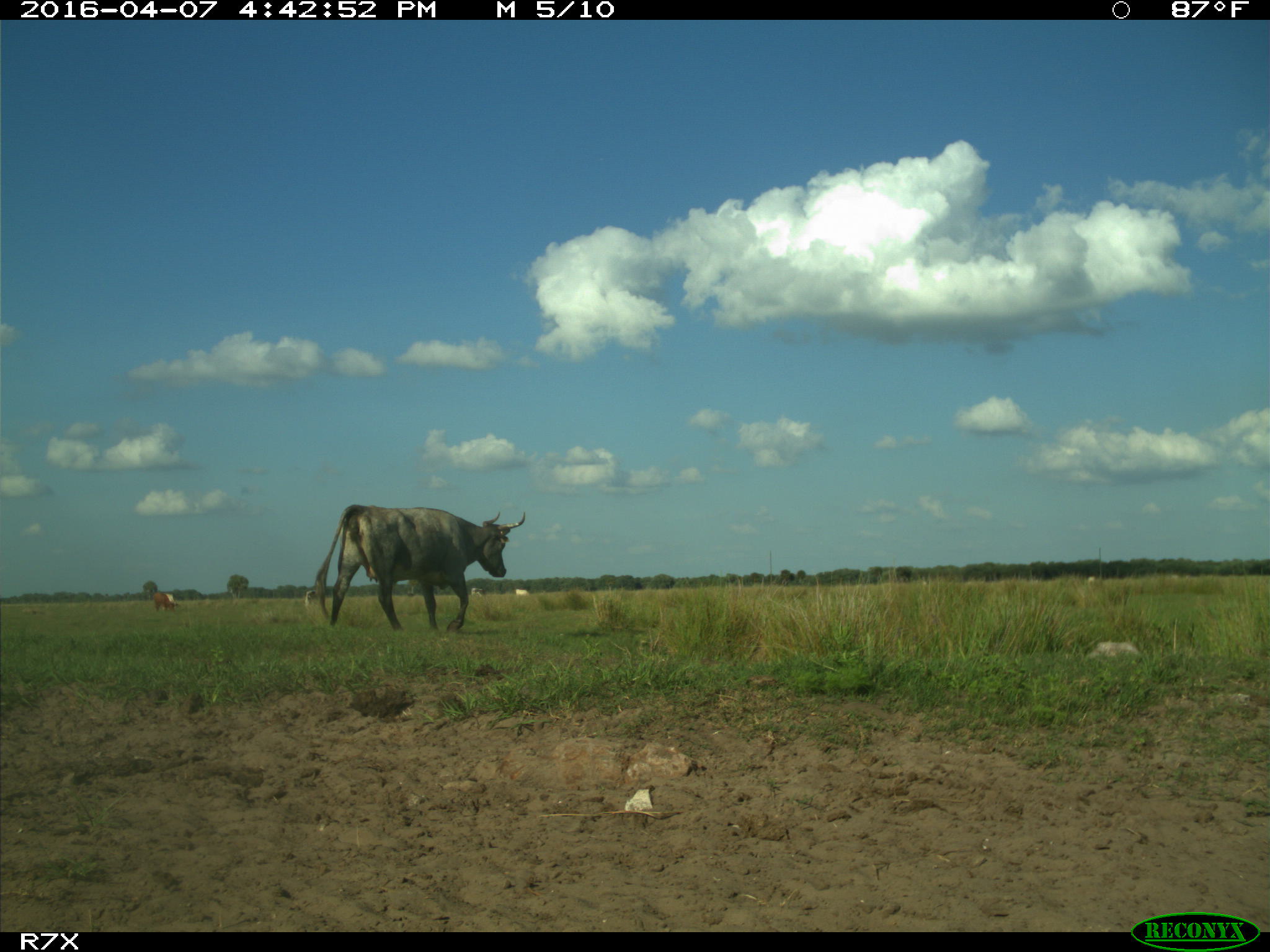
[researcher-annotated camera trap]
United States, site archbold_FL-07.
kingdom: Animalia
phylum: Chordata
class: Mammalia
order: Artiodactyla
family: Bovidae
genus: Bos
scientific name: Bos taurus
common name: domestic cow